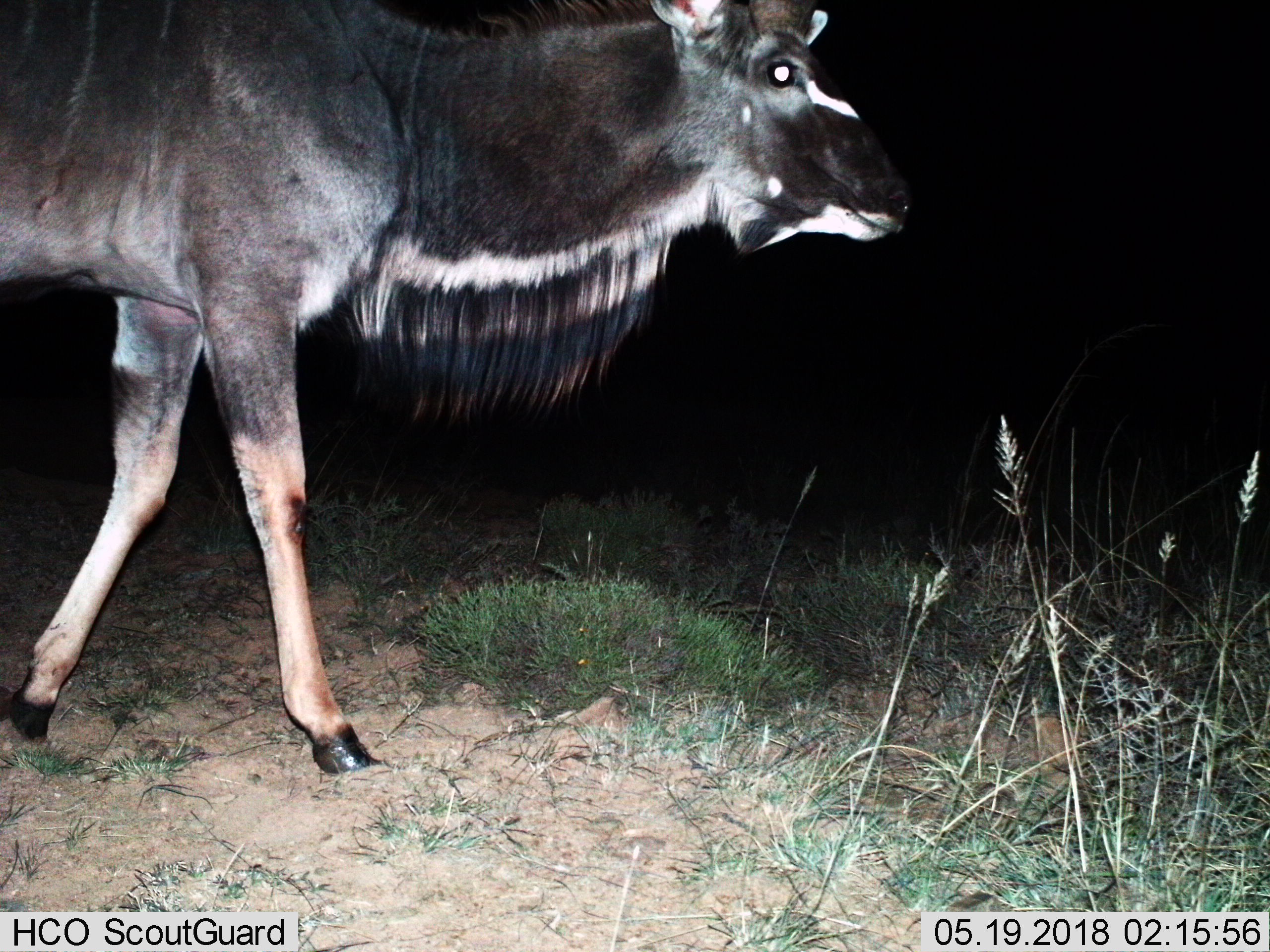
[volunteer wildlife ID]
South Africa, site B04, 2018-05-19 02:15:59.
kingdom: Animalia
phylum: Chordata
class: Mammalia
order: Artiodactyla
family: Bovidae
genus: Tragelaphus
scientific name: Tragelaphus strepsiceros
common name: greater kudu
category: kudu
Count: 1.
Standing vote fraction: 0%.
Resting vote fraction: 0%.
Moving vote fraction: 100%.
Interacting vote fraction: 0%.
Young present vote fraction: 0%.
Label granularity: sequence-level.